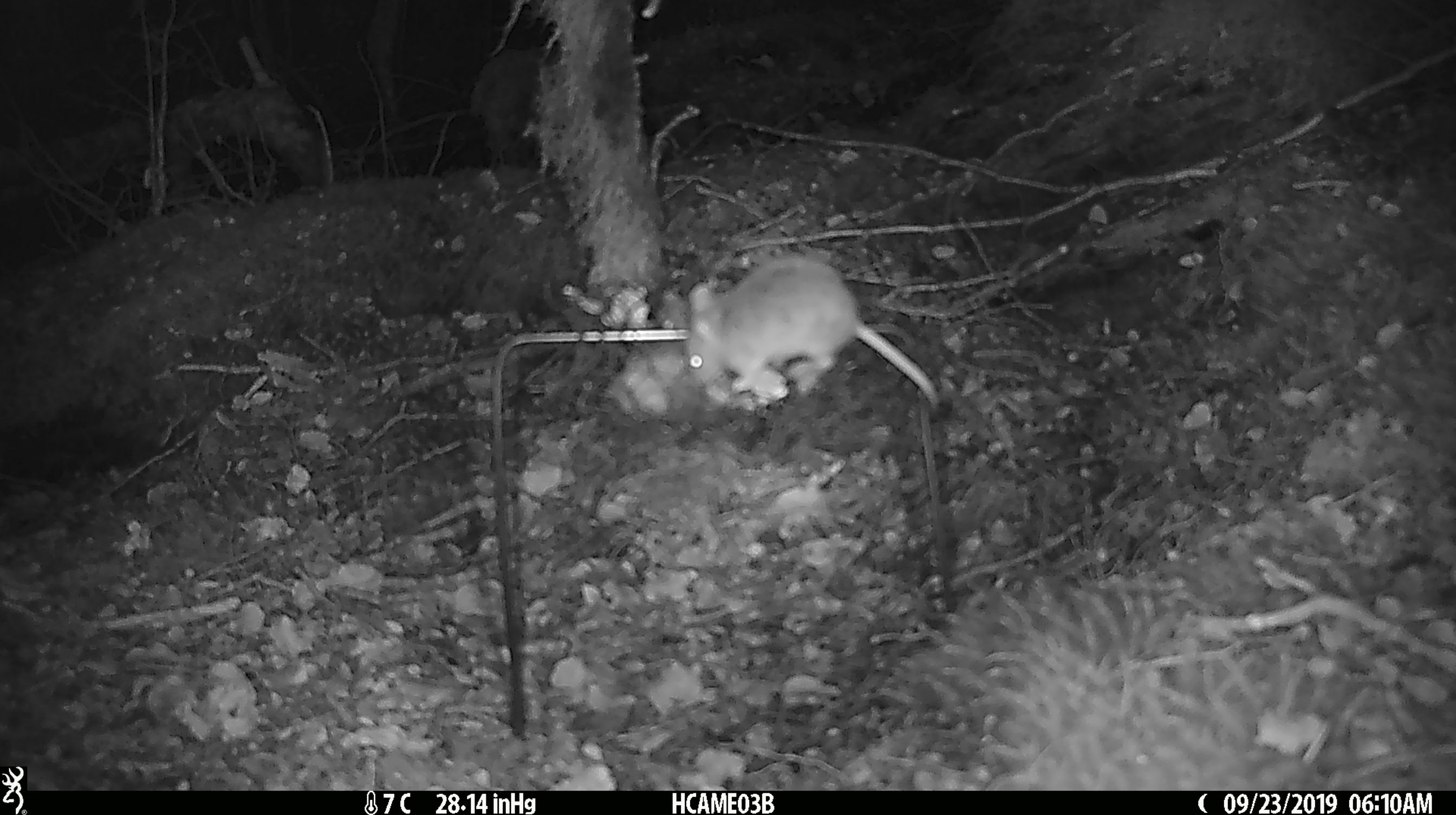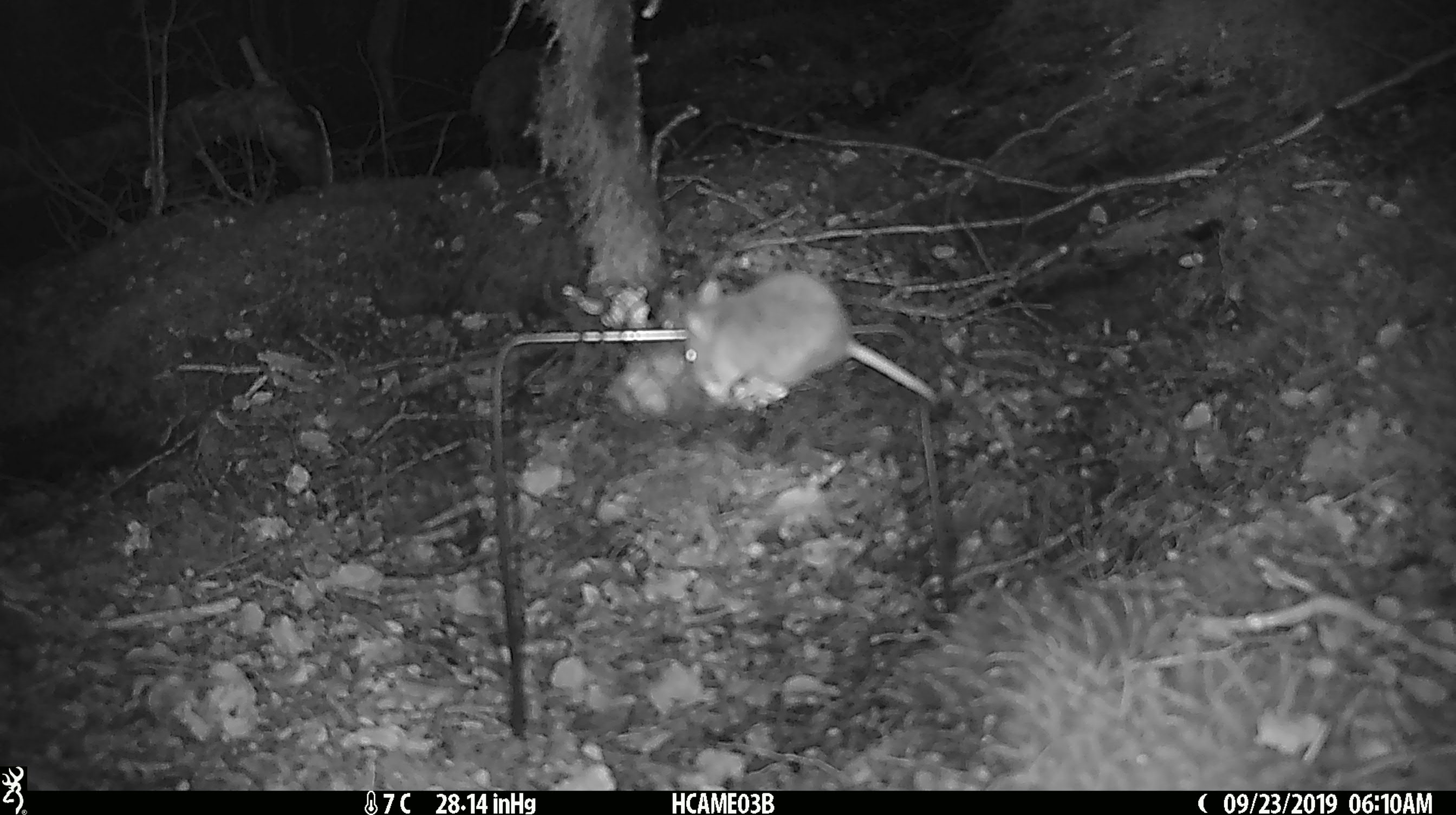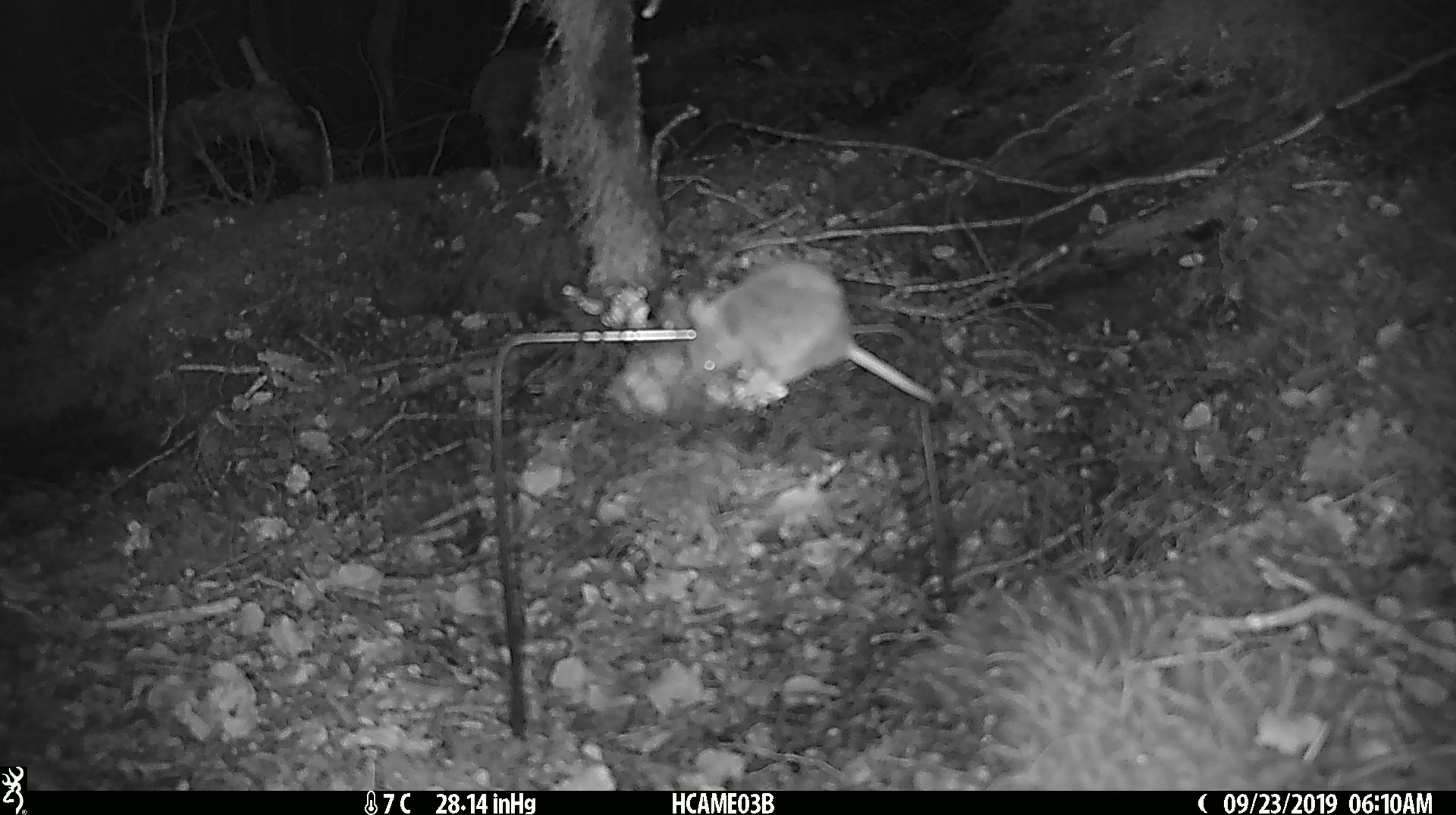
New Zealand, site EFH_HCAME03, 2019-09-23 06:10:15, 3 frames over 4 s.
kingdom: Animalia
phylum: Chordata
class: Mammalia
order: Rodentia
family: Muridae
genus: Mus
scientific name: Mus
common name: mouse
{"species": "mouse (Mus)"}